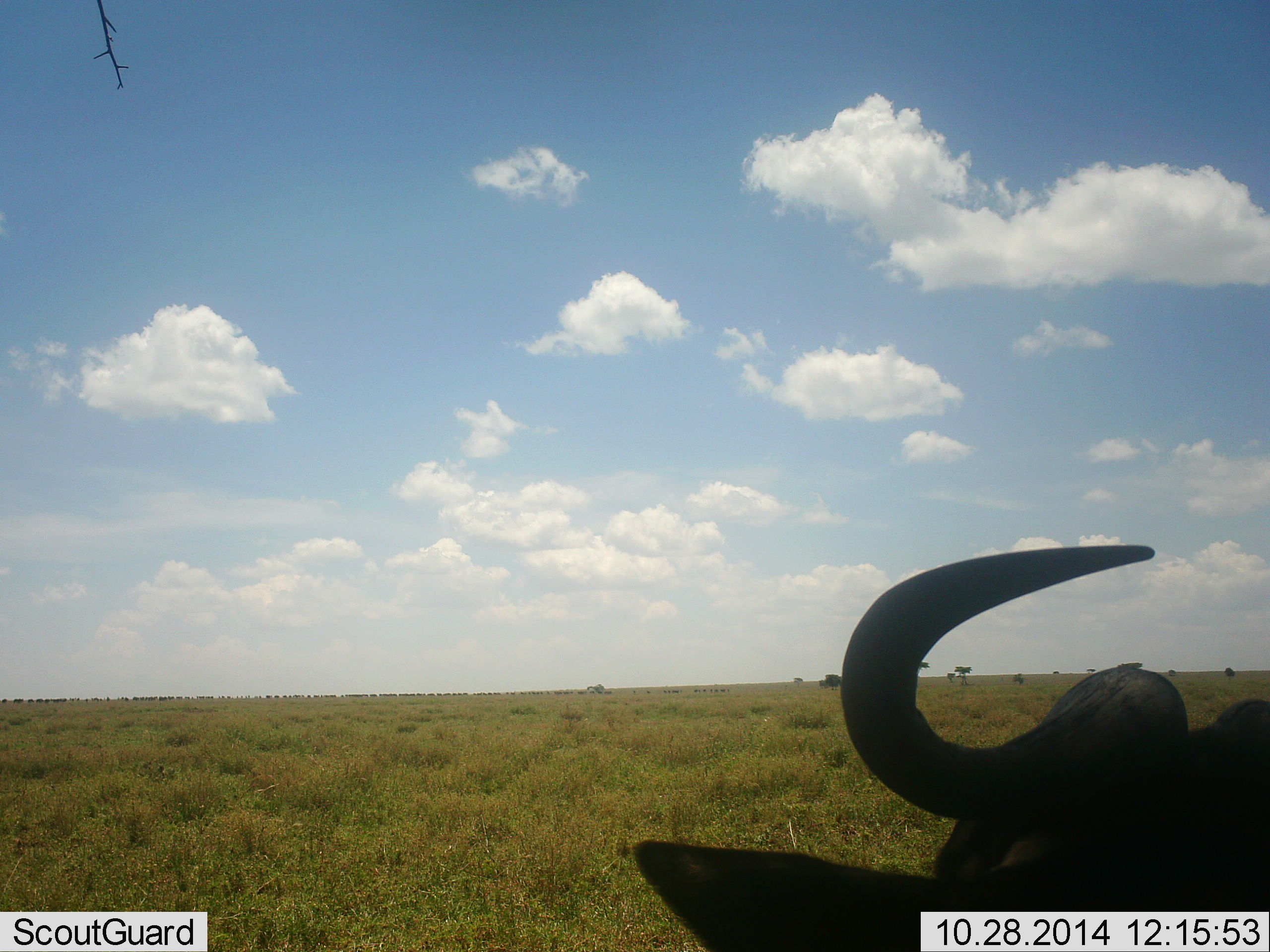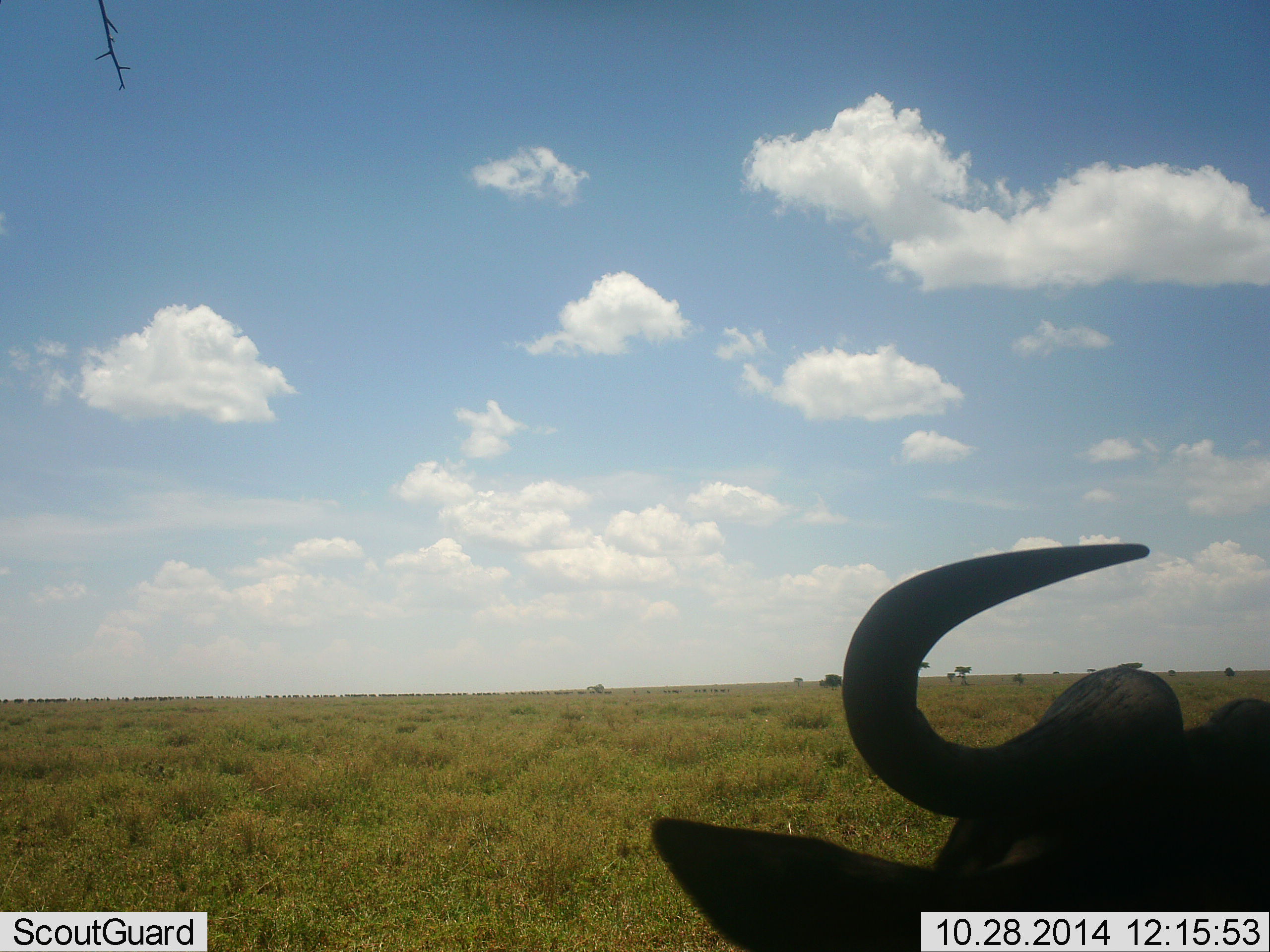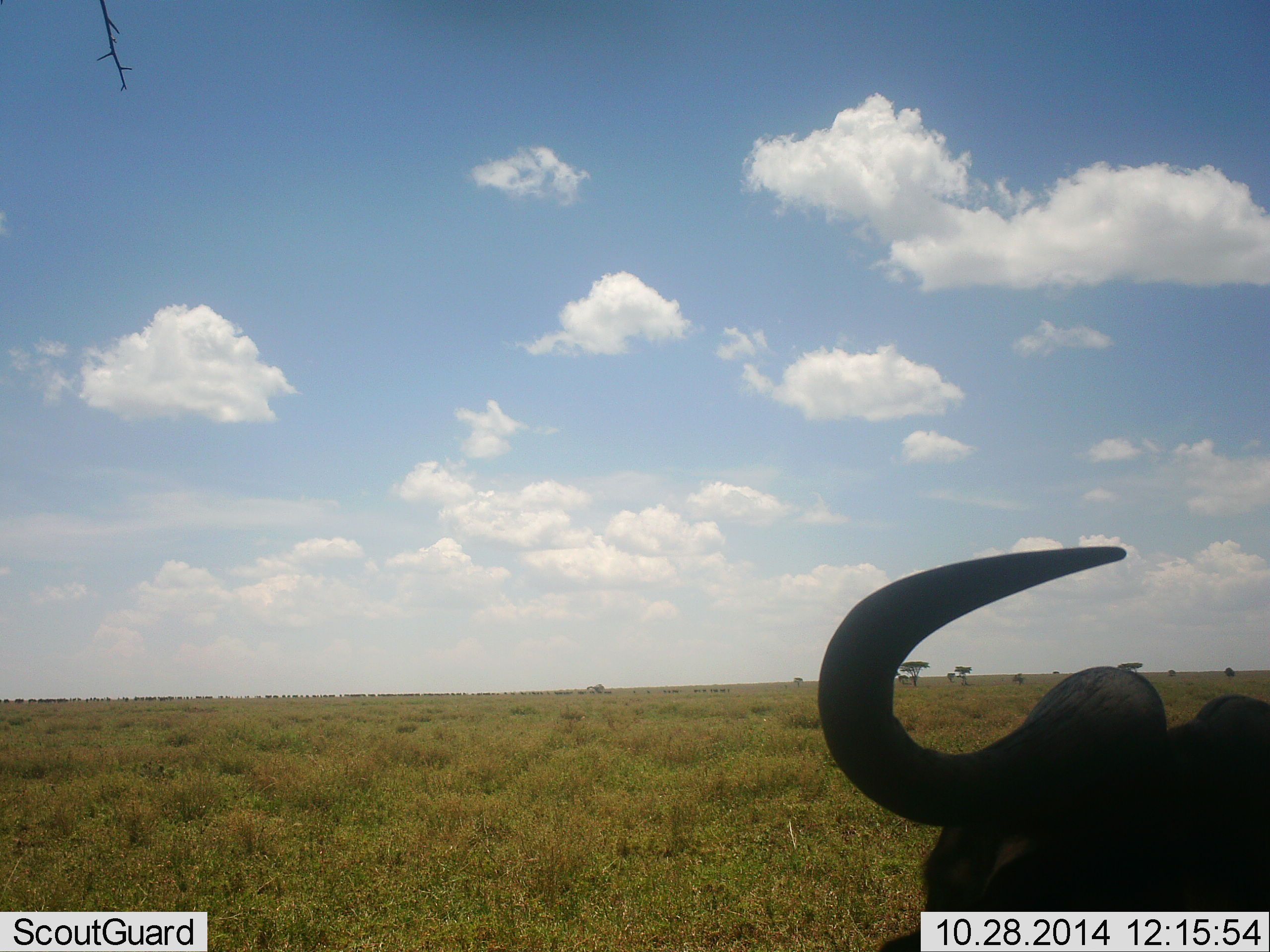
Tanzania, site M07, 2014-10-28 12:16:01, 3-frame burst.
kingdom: Animalia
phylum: Chordata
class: Mammalia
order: Artiodactyla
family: Bovidae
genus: Connochaetes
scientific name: Connochaetes taurinus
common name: blue wildebeest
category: wildebeest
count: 1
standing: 20%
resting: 80%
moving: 0%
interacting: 0%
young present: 0%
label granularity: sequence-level